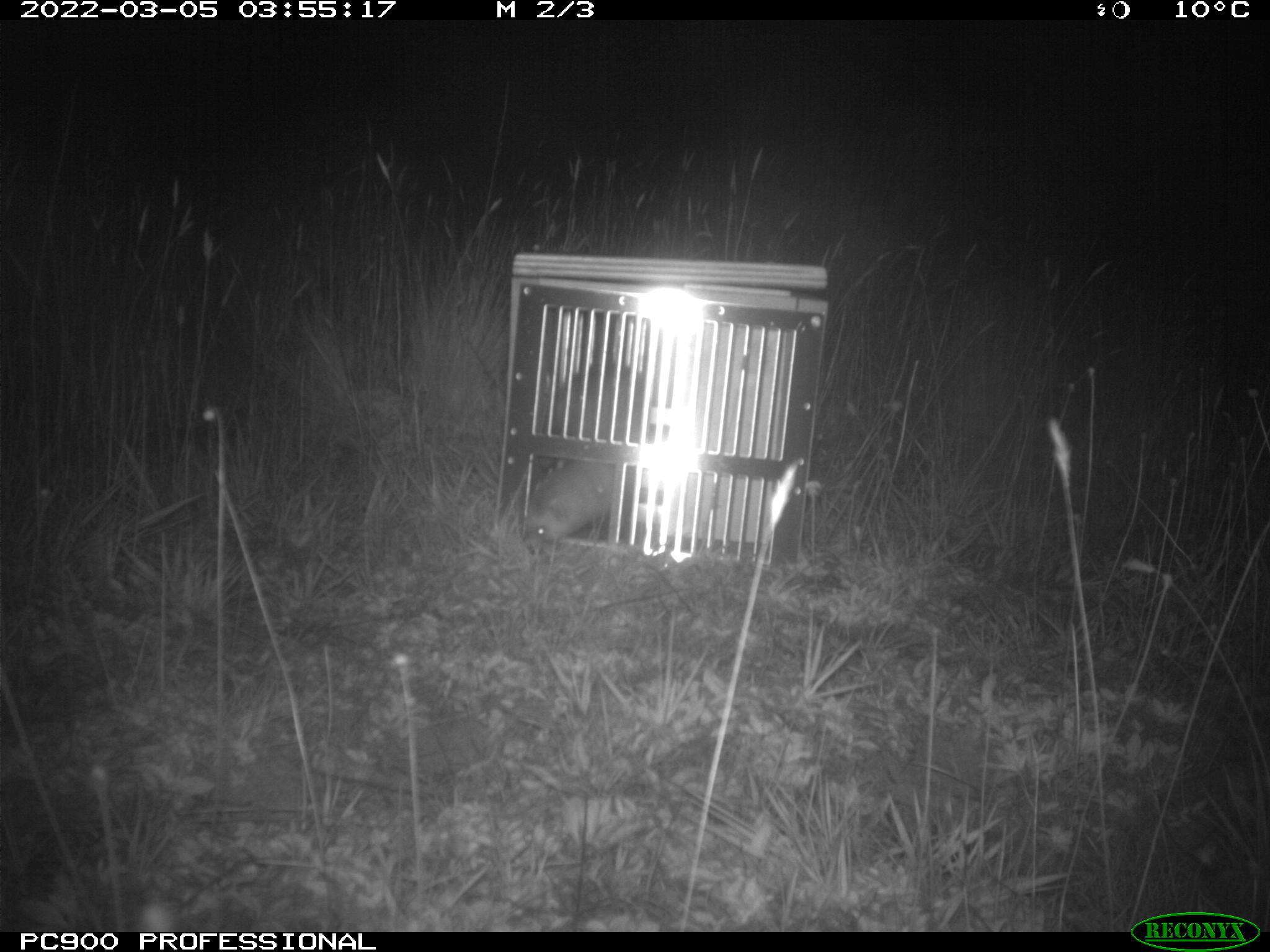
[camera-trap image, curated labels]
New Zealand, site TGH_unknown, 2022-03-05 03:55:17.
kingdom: Animalia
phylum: Chordata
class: Mammalia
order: Carnivora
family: Mustelidae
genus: Mustela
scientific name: Mustela furo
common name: ferret